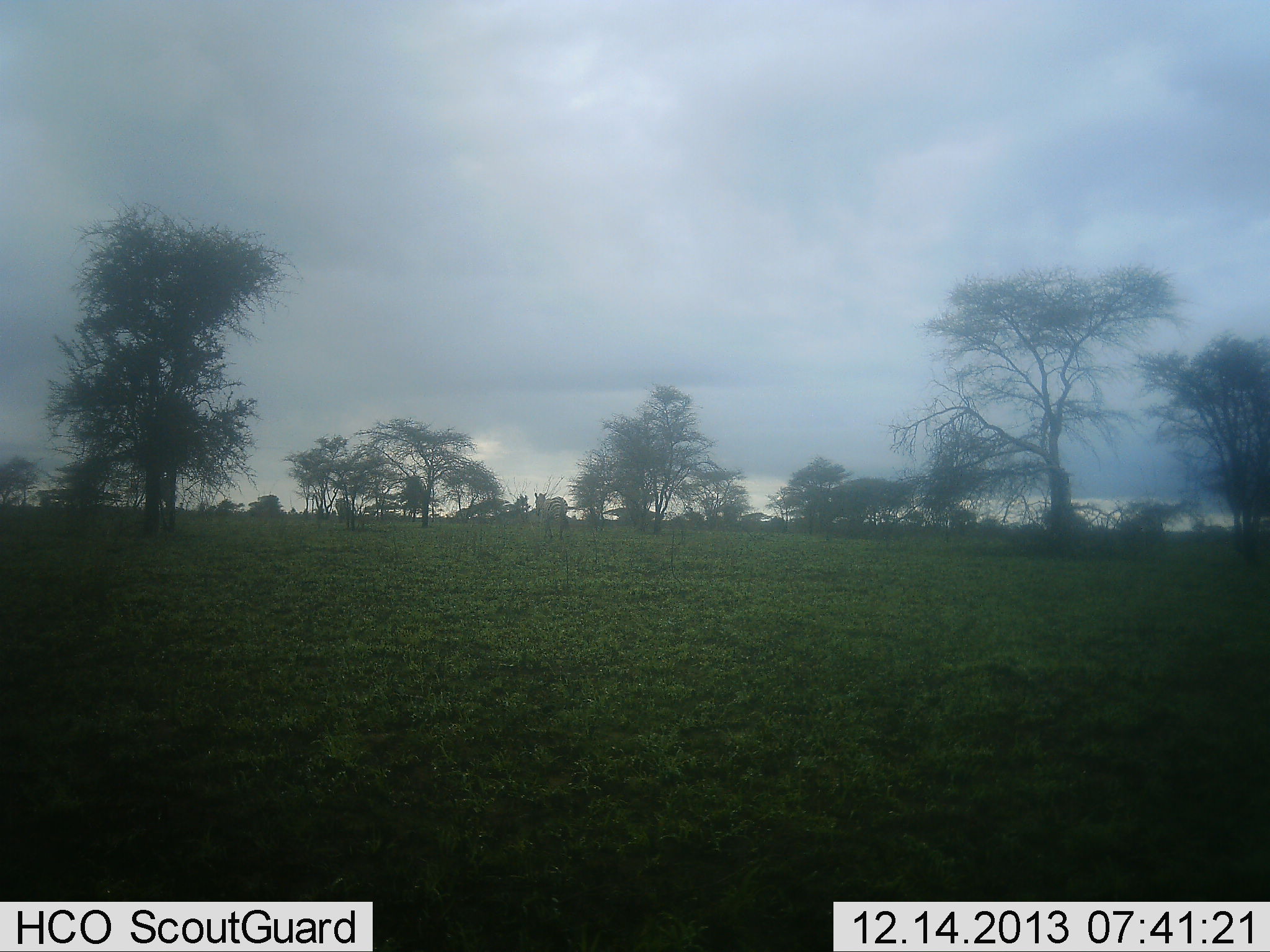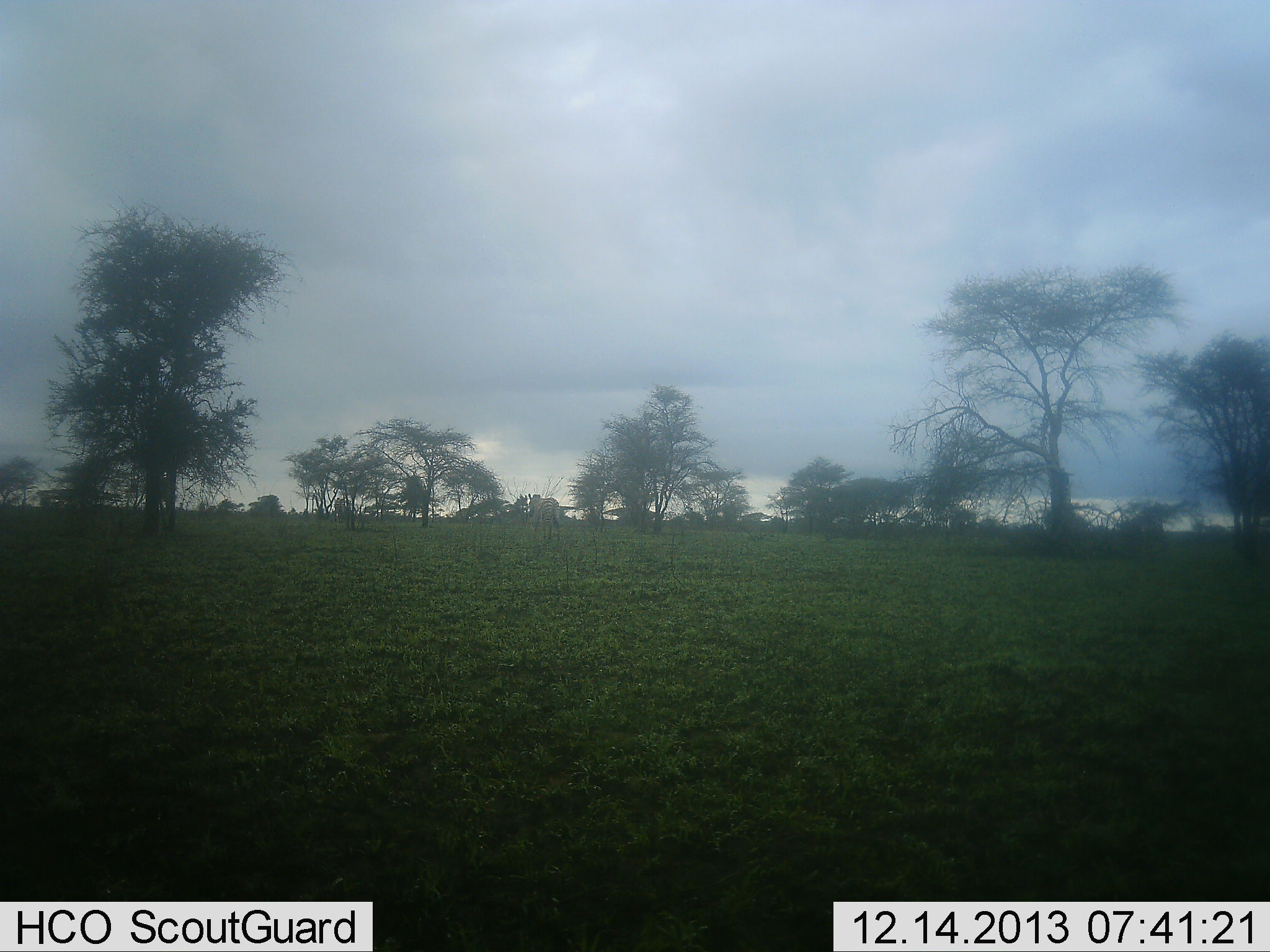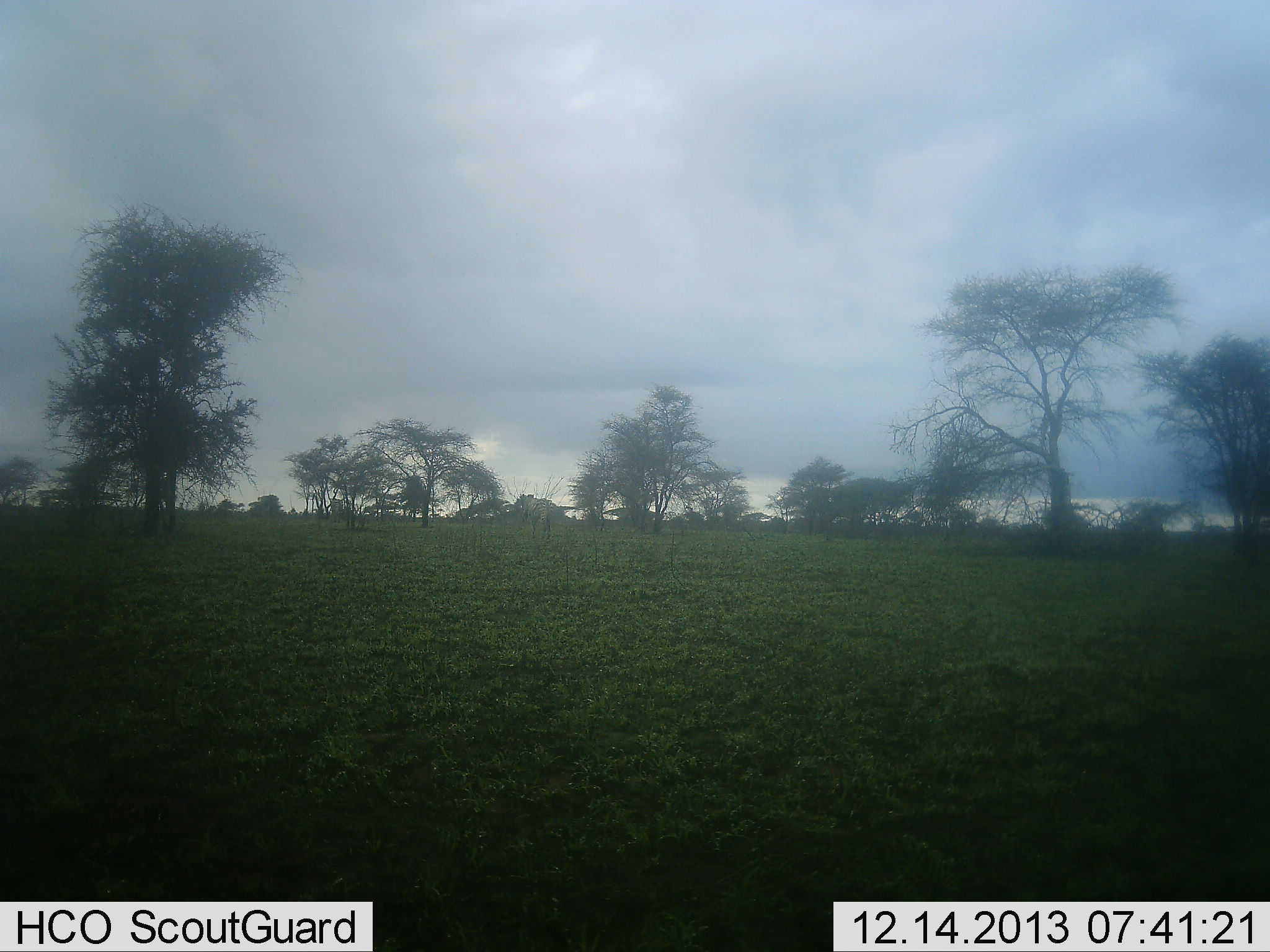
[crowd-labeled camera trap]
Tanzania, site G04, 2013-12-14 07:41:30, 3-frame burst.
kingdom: Animalia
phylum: Chordata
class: Mammalia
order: Perissodactyla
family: Equidae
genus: Equus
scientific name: Equus quagga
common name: plains zebra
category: zebra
Zebra (plains zebra) (Equus quagga), count 2. Behavior (volunteer vote fractions): standing 0%, resting 0%, moving 100%, interacting 0%. Young present (vote fraction): 0%. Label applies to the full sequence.